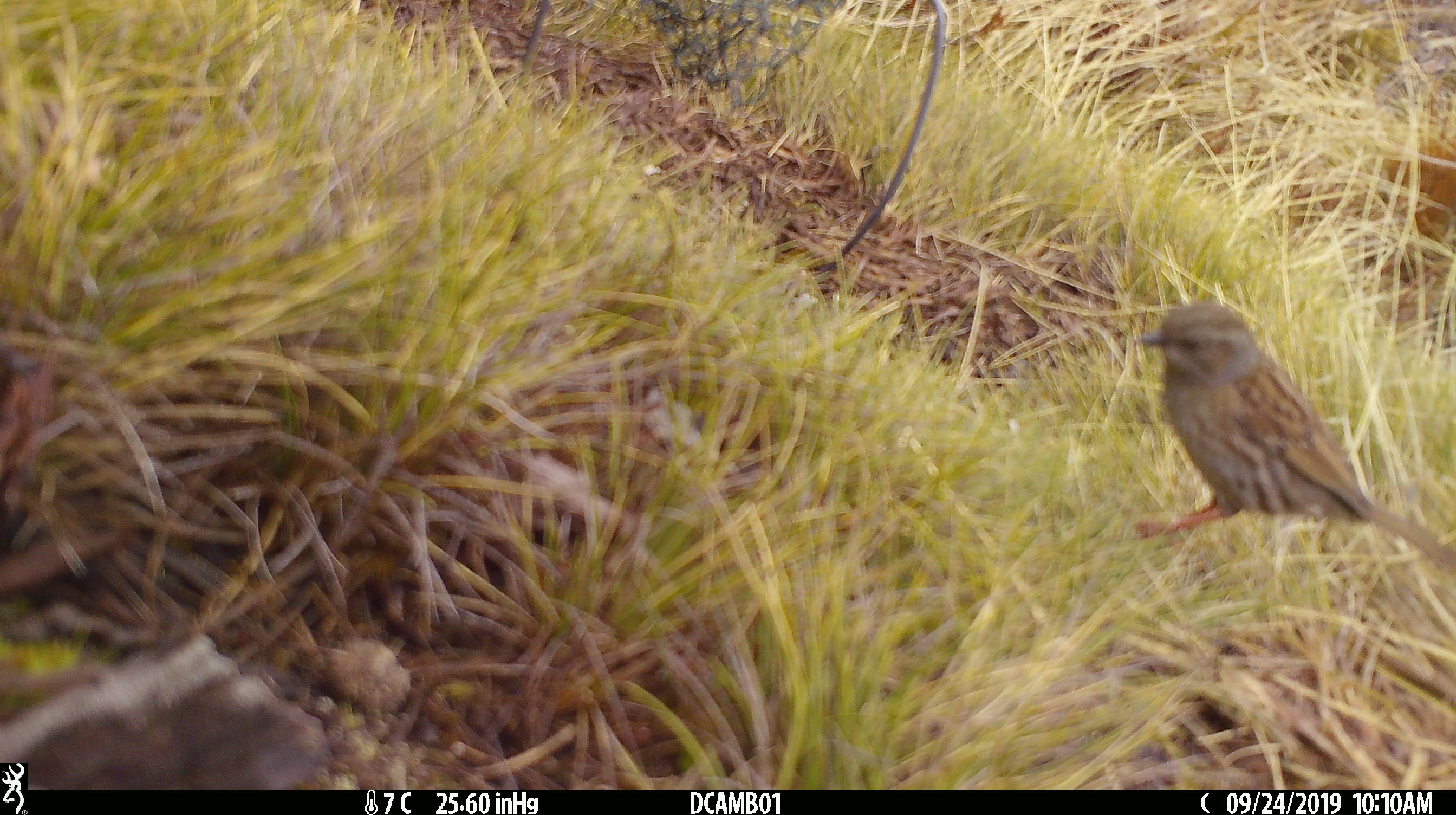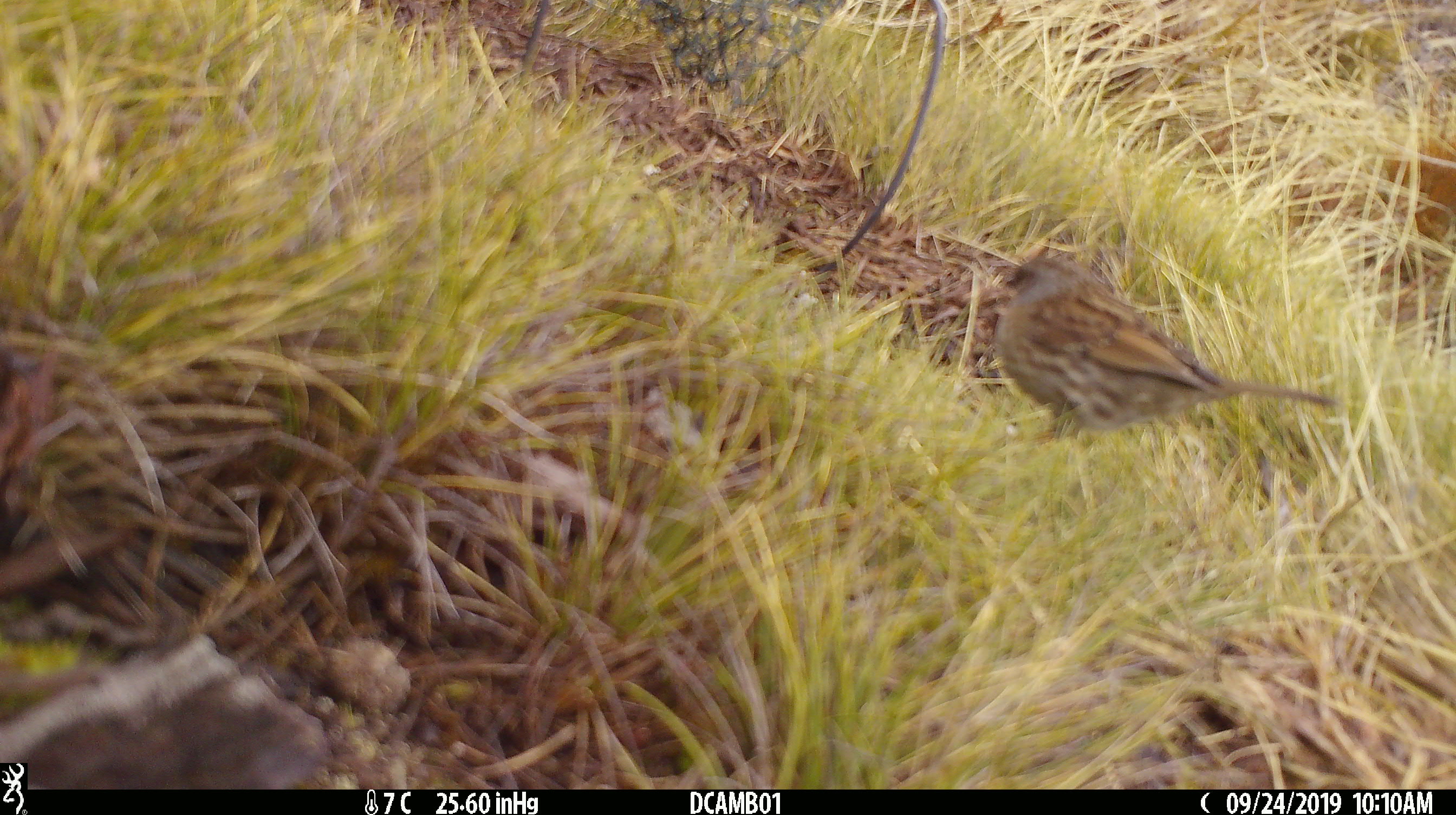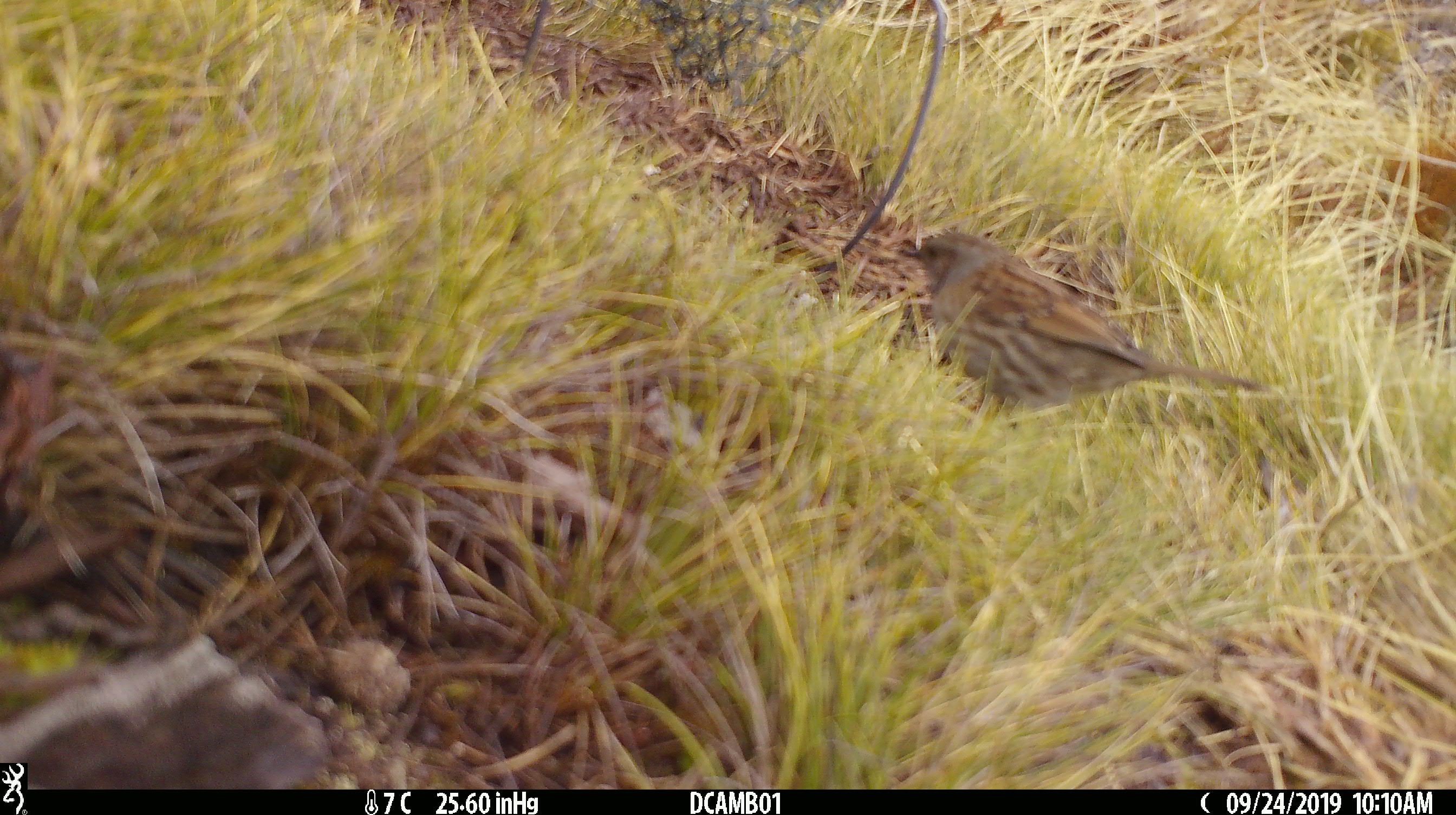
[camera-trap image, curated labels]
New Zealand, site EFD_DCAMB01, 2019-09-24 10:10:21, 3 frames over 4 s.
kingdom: Animalia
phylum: Chordata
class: Aves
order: Passeriformes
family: Prunellidae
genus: Prunella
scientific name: Prunella modularis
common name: dunnock